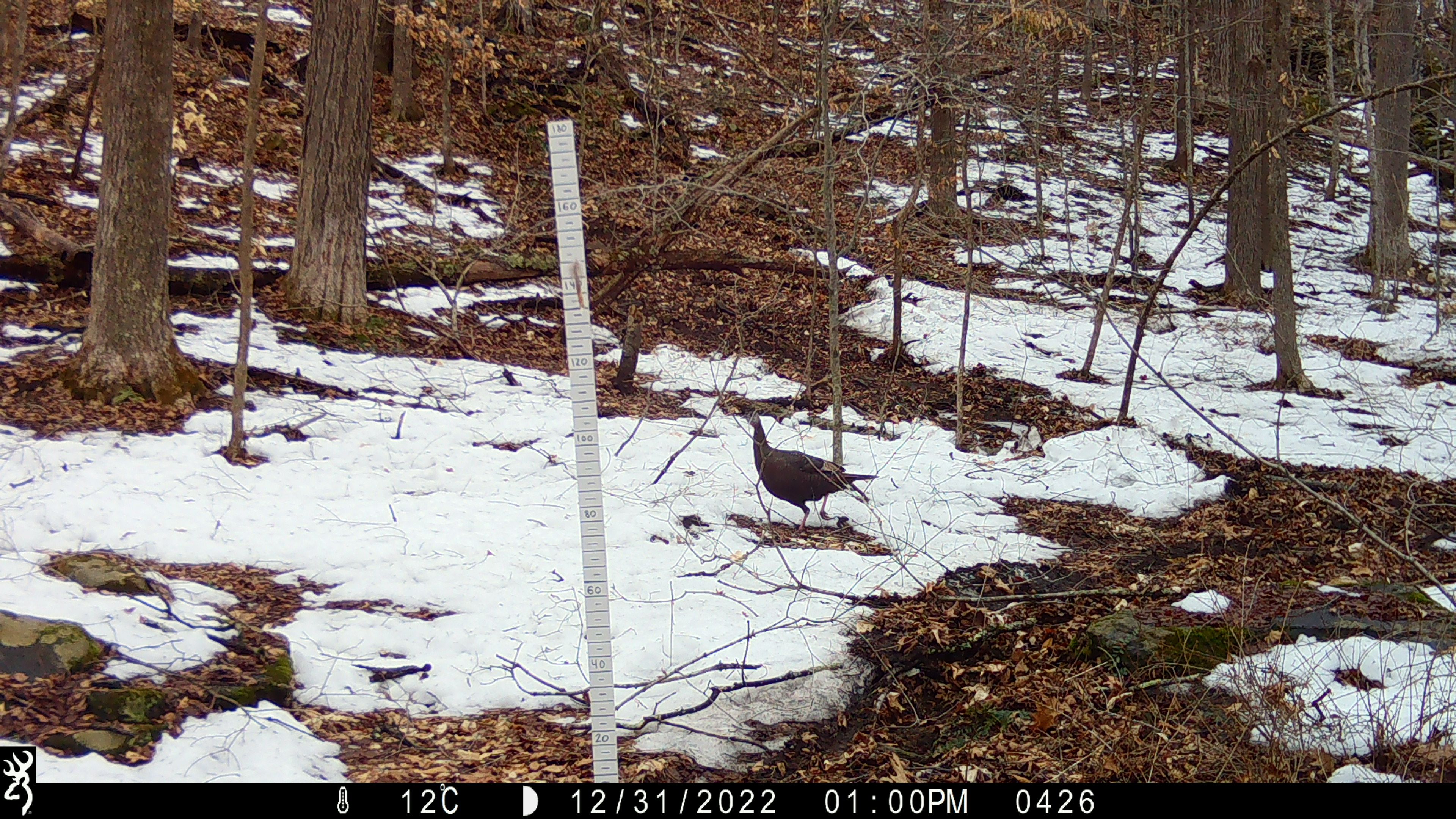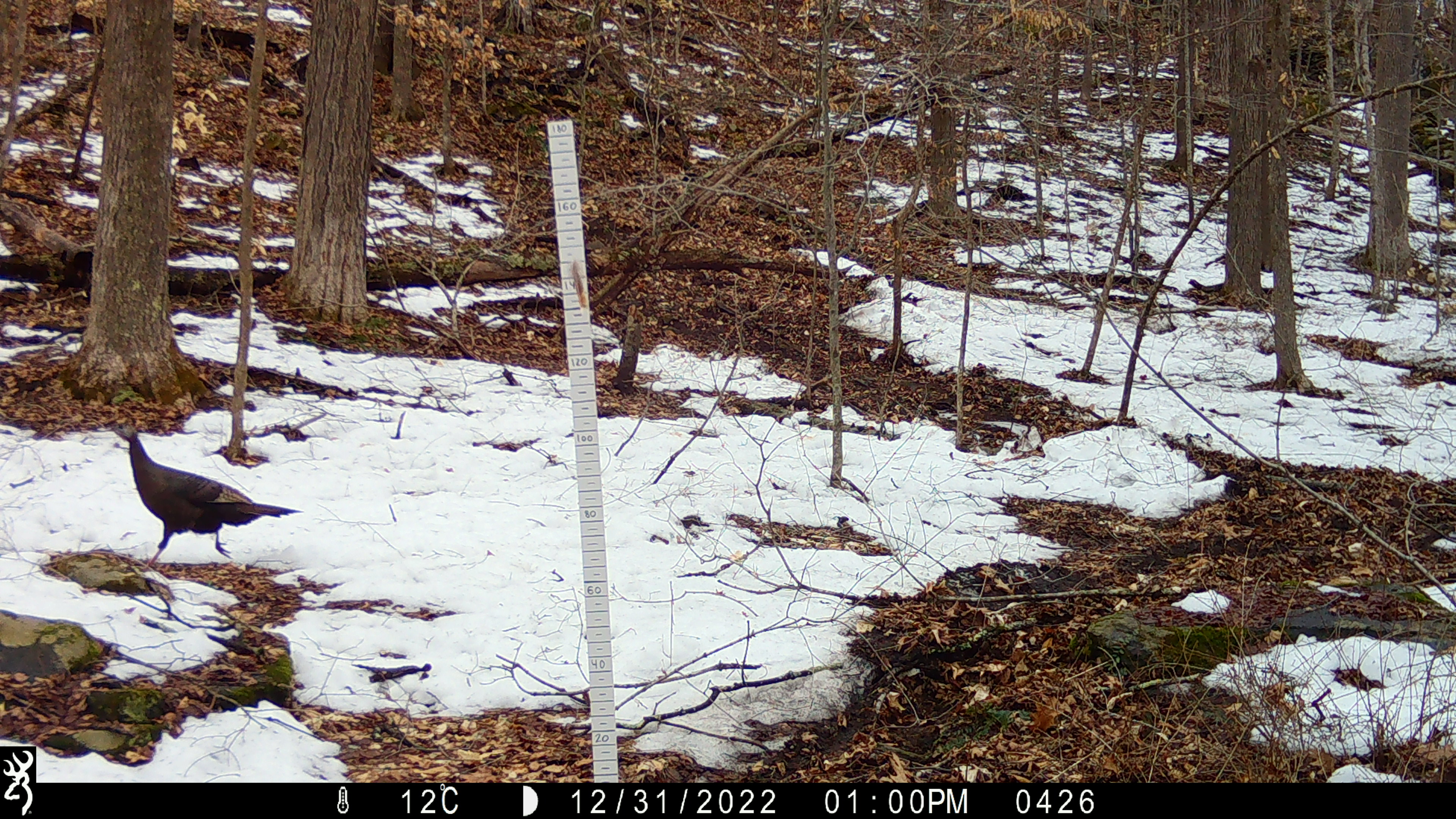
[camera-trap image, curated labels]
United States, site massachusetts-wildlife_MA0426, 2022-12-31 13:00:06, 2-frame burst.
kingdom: Animalia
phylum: Chordata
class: Aves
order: Galliformes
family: Phasianidae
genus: Meleagris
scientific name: Meleagris gallopavo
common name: wild turkey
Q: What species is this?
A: Wild turkey (Meleagris gallopavo).